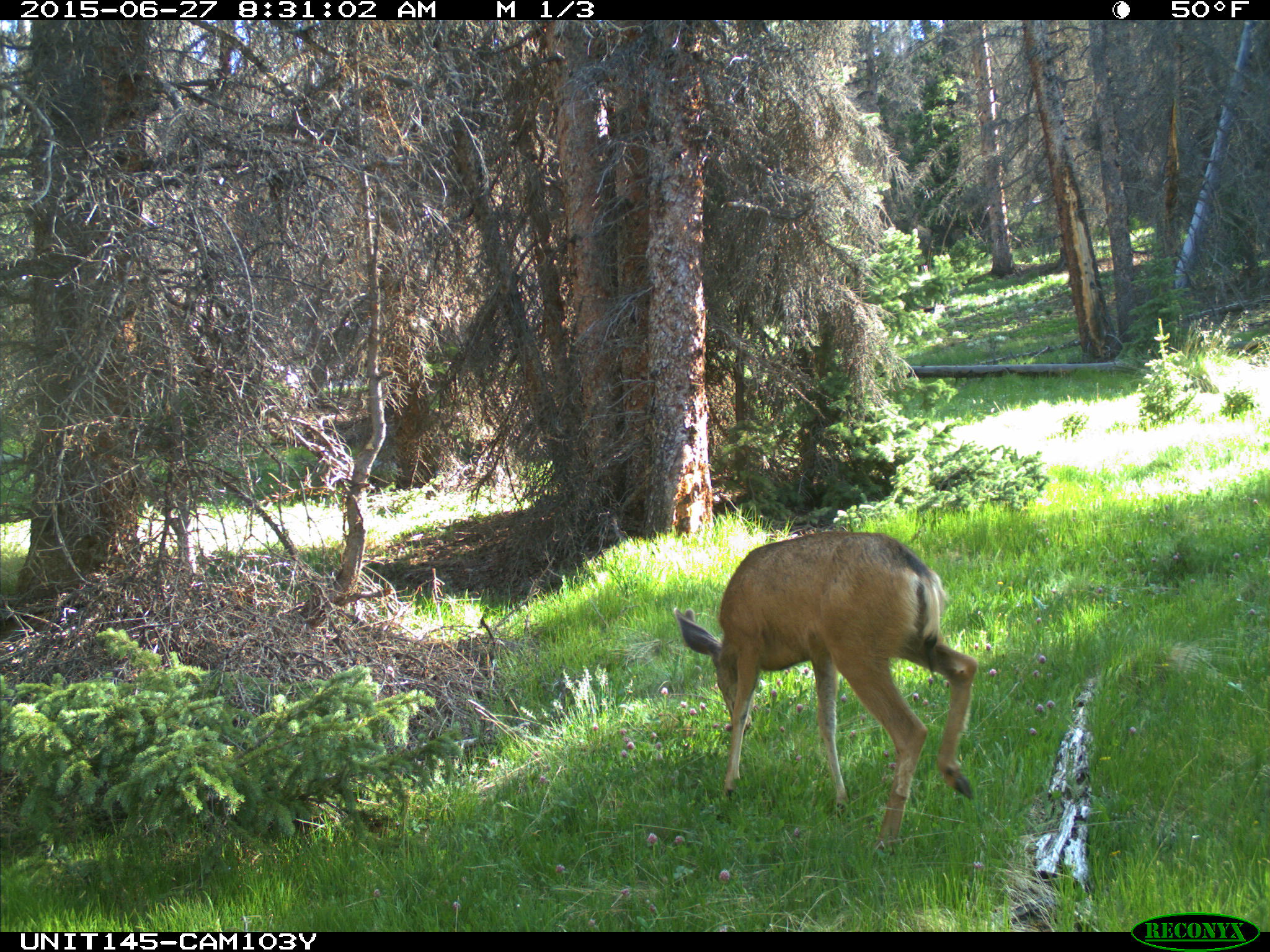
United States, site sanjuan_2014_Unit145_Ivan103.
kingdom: Animalia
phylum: Chordata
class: Mammalia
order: Artiodactyla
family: Cervidae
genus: Odocoileus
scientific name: Odocoileus hemionus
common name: mule deer